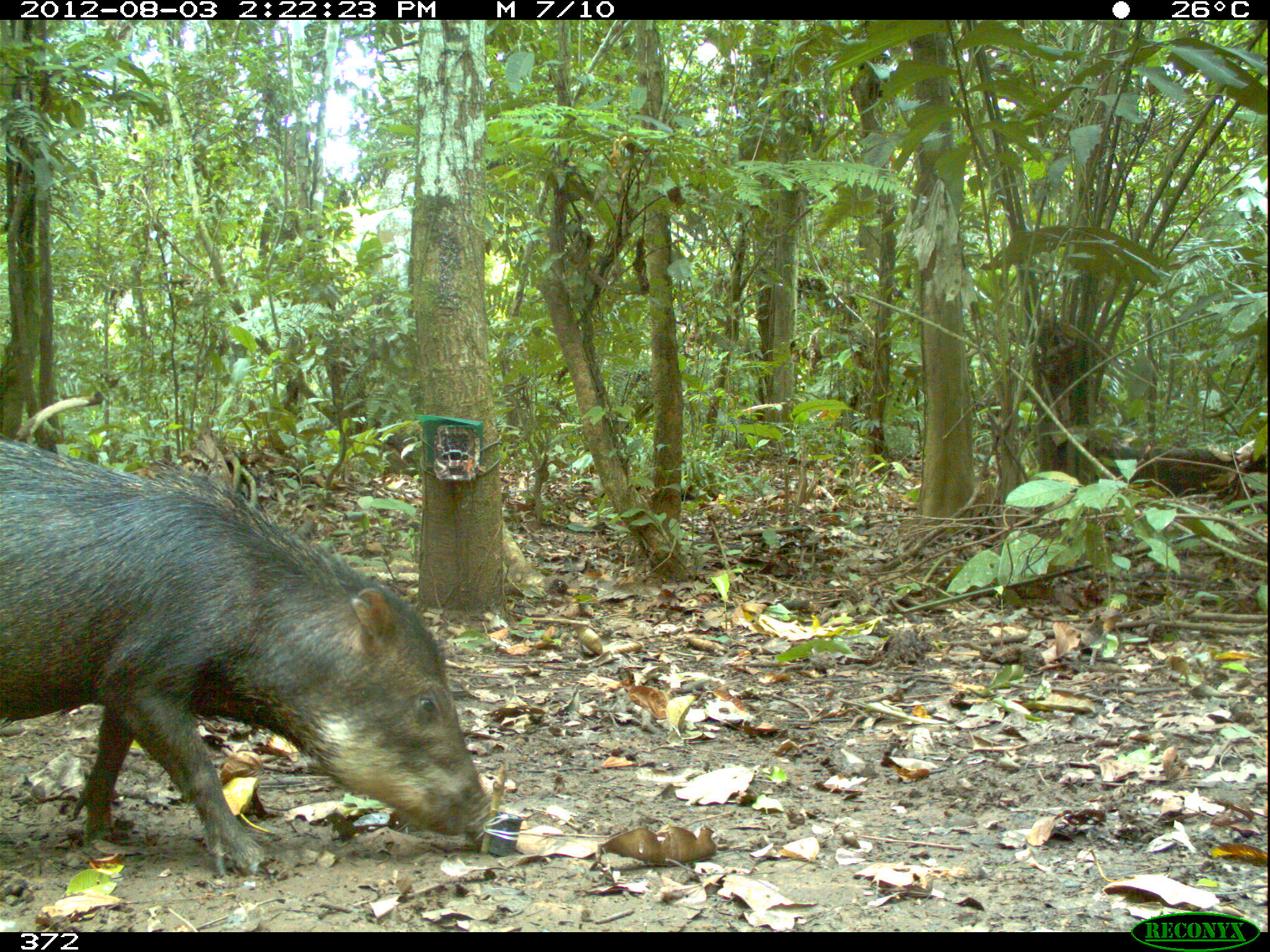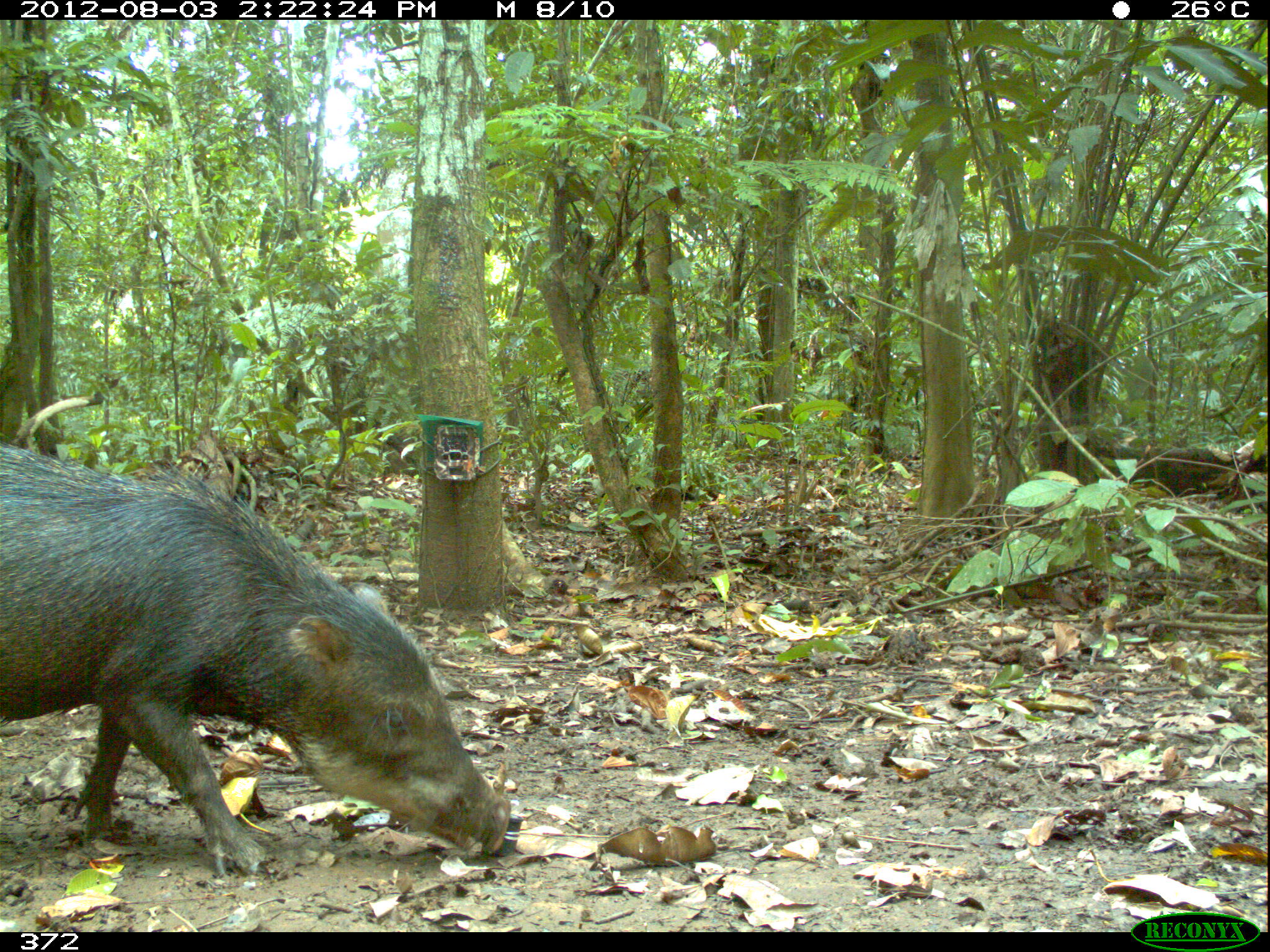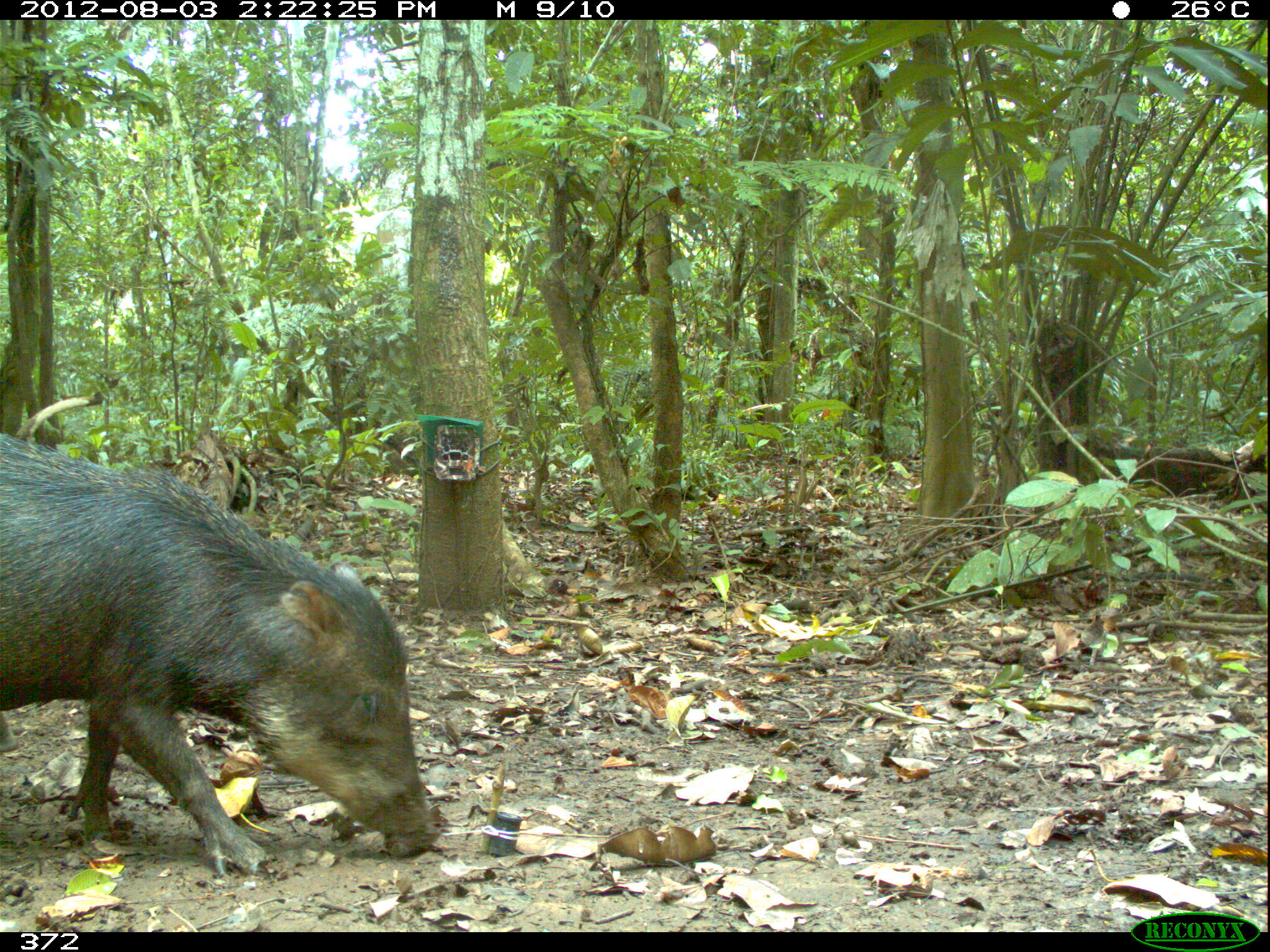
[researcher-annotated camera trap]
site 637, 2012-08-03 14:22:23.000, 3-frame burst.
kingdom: Animalia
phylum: Chordata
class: Mammalia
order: Artiodactyla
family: Tayassuidae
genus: Tayassu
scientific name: Tayassu pecari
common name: white-lipped peccary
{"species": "Tayassu pecari (white-lipped peccary)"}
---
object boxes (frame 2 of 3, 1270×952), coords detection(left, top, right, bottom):
tayassu pecari: detection(2, 436, 512, 875)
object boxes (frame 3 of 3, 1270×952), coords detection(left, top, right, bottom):
tayassu pecari: detection(0, 426, 438, 875)